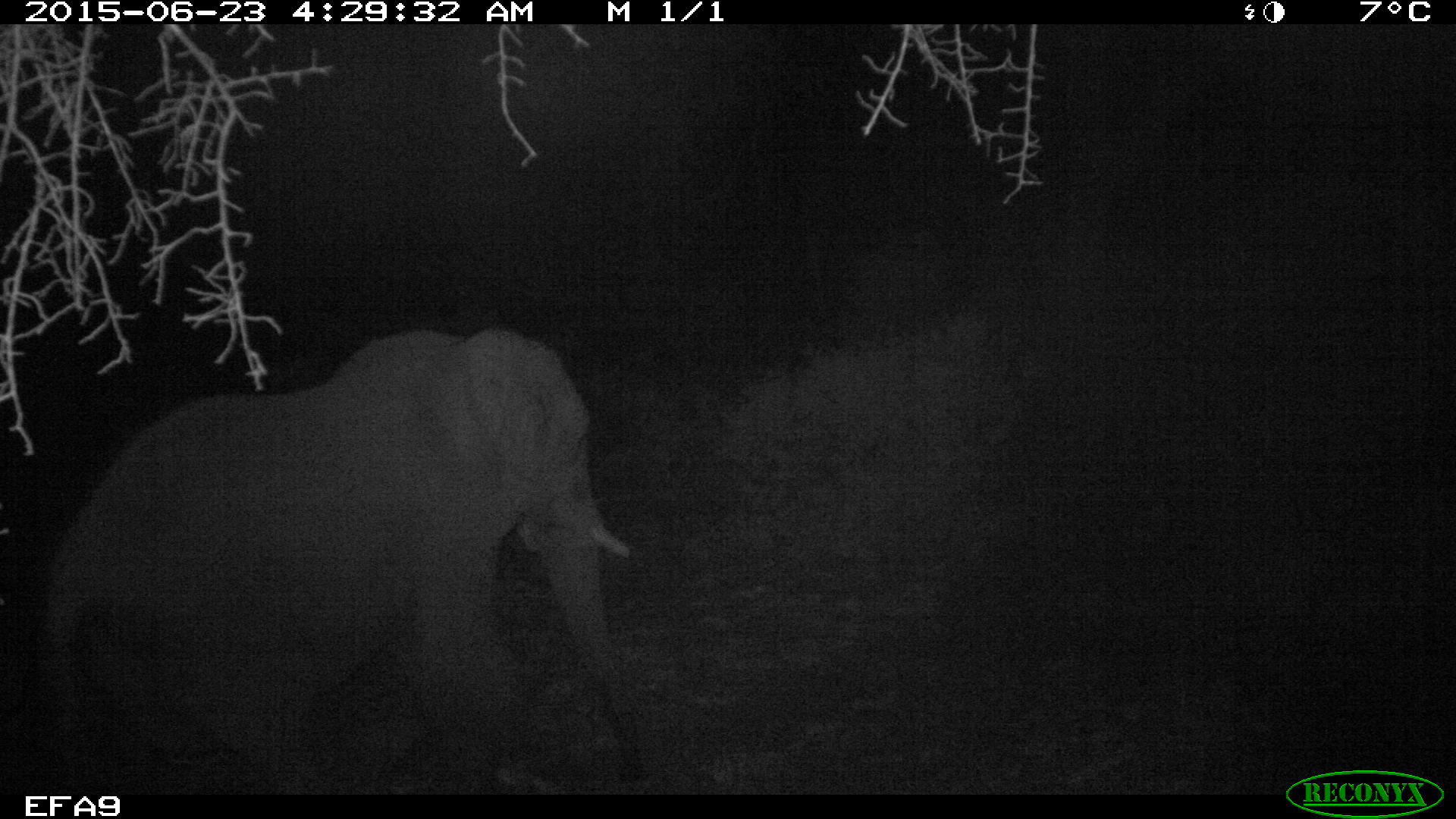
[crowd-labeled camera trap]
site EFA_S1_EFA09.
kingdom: Animalia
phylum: Chordata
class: Mammalia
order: Proboscidea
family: Elephantidae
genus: Loxodonta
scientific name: Loxodonta africana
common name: african bush elephant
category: elephant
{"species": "elephant (african bush elephant) (Loxodonta africana)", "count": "1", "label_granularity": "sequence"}